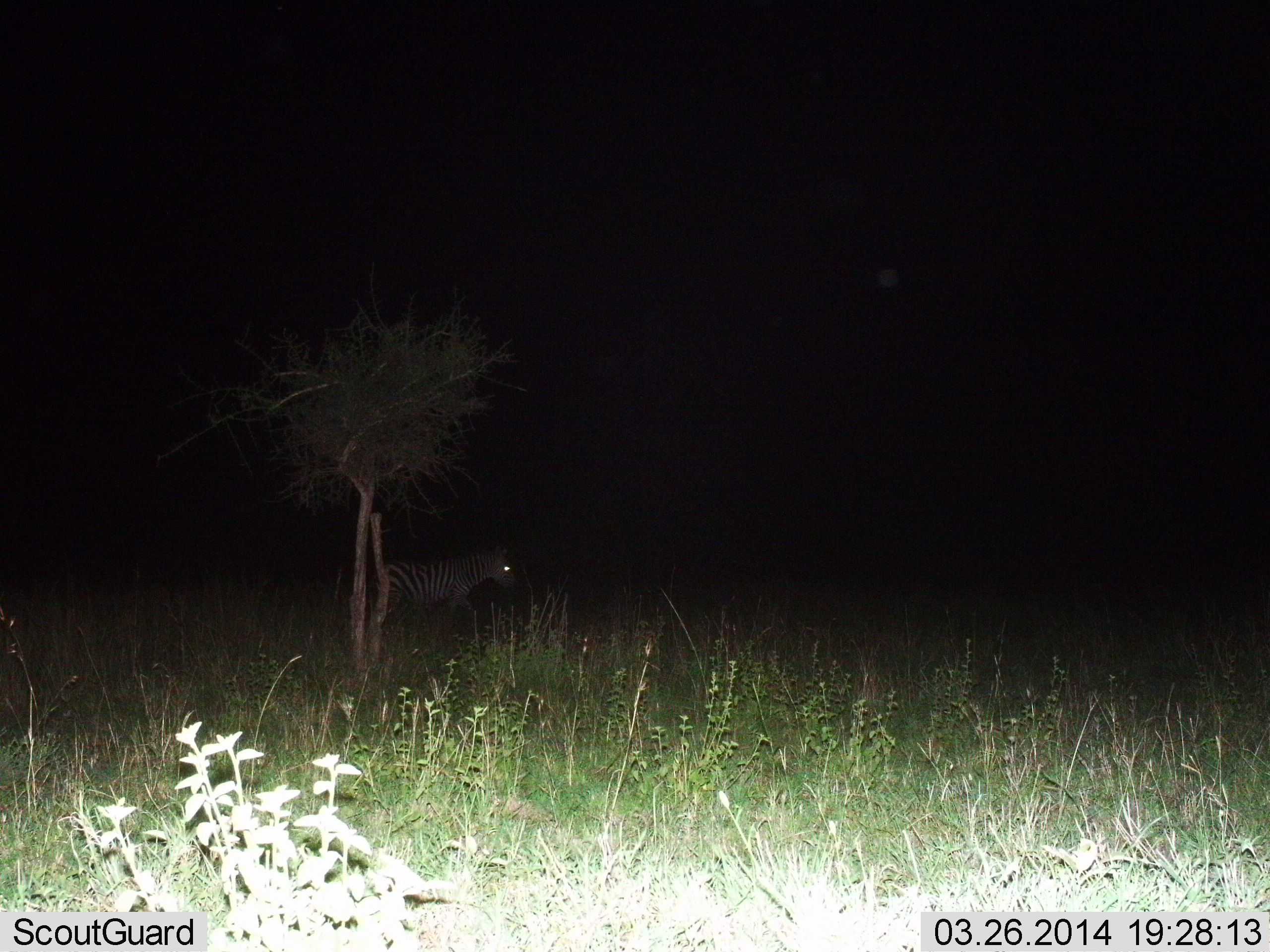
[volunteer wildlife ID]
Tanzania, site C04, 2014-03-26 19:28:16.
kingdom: Animalia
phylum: Chordata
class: Mammalia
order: Perissodactyla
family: Equidae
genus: Equus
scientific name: Equus quagga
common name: plains zebra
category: zebra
Zebra (plains zebra) (Equus quagga), count 1. Behavior (volunteer vote fractions): standing 60%, resting 0%, moving 40%, interacting 0%. Young present (vote fraction): 0%. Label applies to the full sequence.